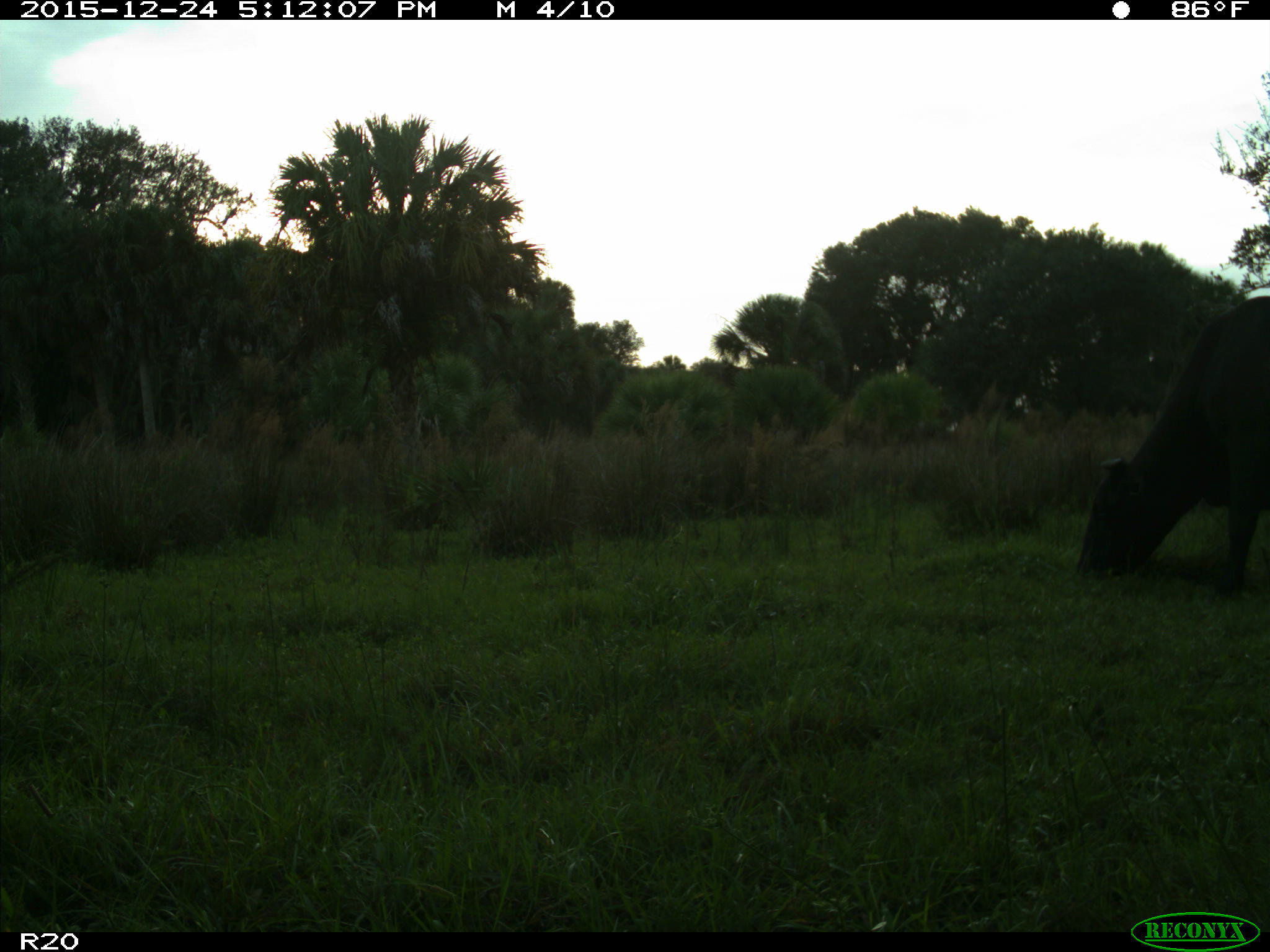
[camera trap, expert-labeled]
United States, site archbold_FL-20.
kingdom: Animalia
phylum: Chordata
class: Mammalia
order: Artiodactyla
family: Bovidae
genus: Bos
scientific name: Bos taurus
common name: domestic cow